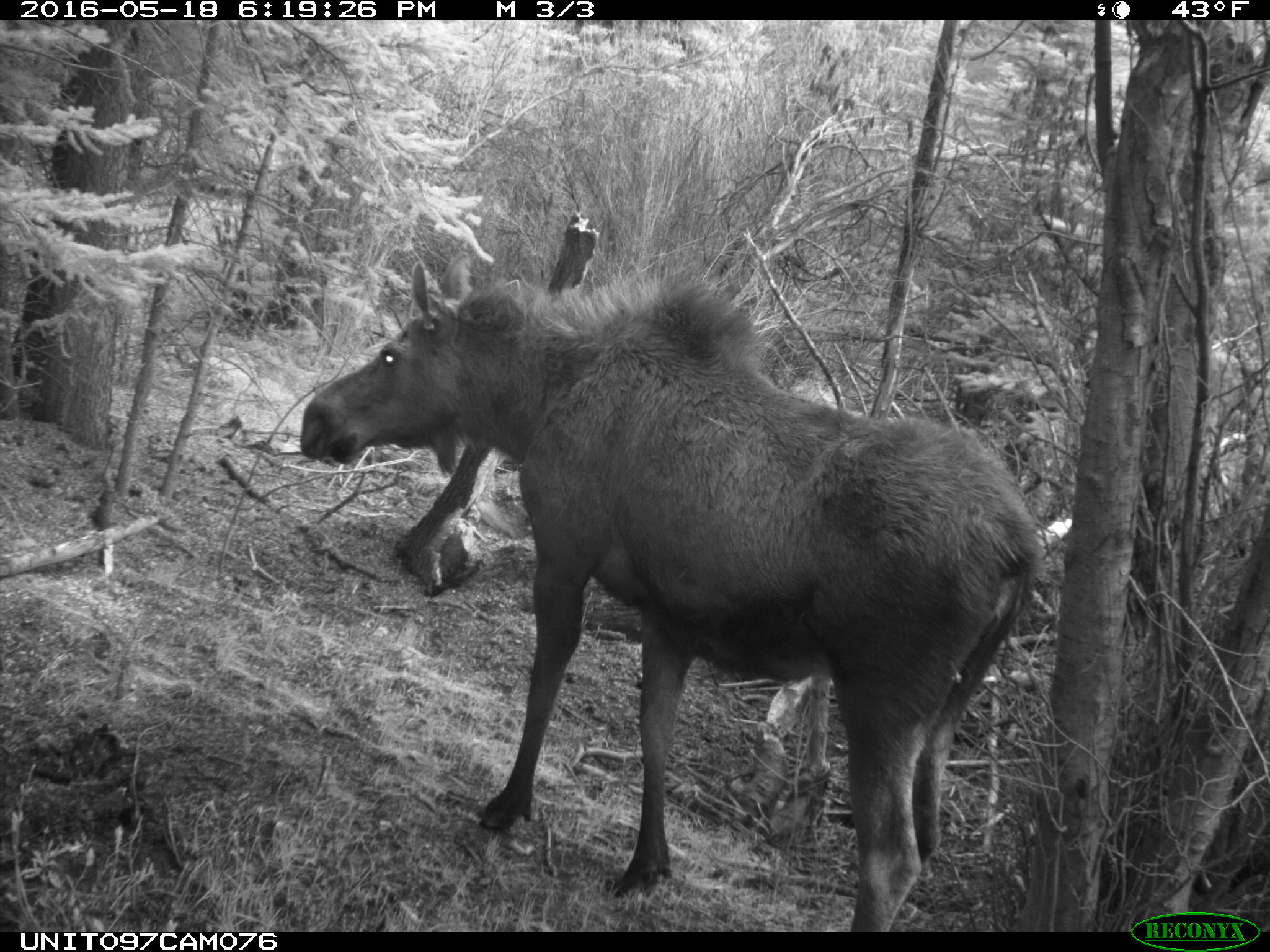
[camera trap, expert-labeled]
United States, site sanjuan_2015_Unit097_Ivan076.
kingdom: Animalia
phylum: Chordata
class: Mammalia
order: Artiodactyla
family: Cervidae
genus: Alces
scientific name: Alces alces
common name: moose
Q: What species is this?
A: Alces alces (moose).